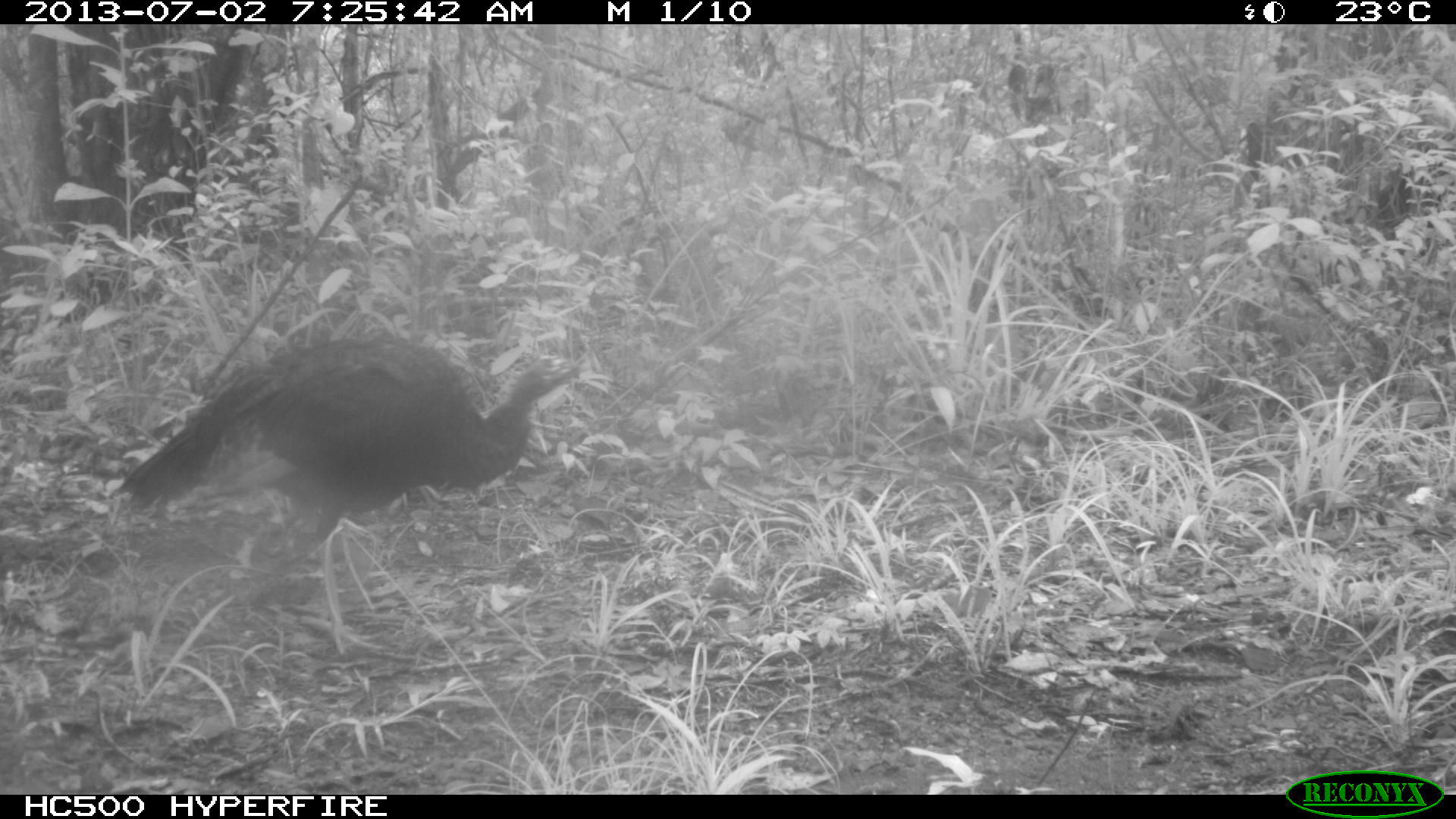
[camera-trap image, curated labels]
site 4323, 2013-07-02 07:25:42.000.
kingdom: Animalia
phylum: Chordata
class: Aves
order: Galliformes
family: Phasianidae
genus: Meleagris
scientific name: Meleagris ocellata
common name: ocellated turkey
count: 1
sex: female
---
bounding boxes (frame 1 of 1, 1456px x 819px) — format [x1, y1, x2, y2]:
meleagris ocellata: [112, 332, 579, 655]